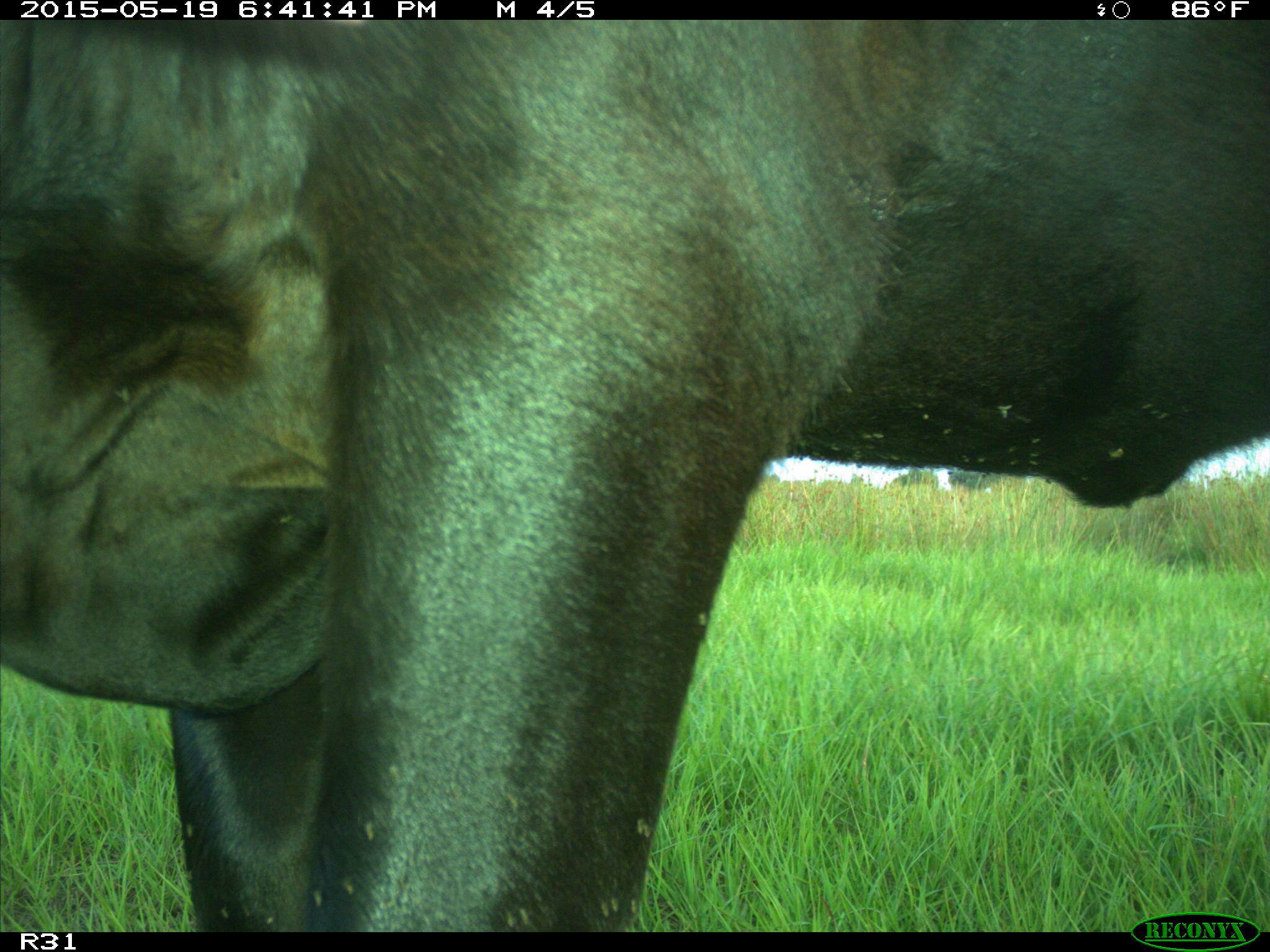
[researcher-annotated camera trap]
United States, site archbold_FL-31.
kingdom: Animalia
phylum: Chordata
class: Mammalia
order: Artiodactyla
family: Bovidae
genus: Bos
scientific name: Bos taurus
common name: domestic cow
Bos taurus (domestic cow).